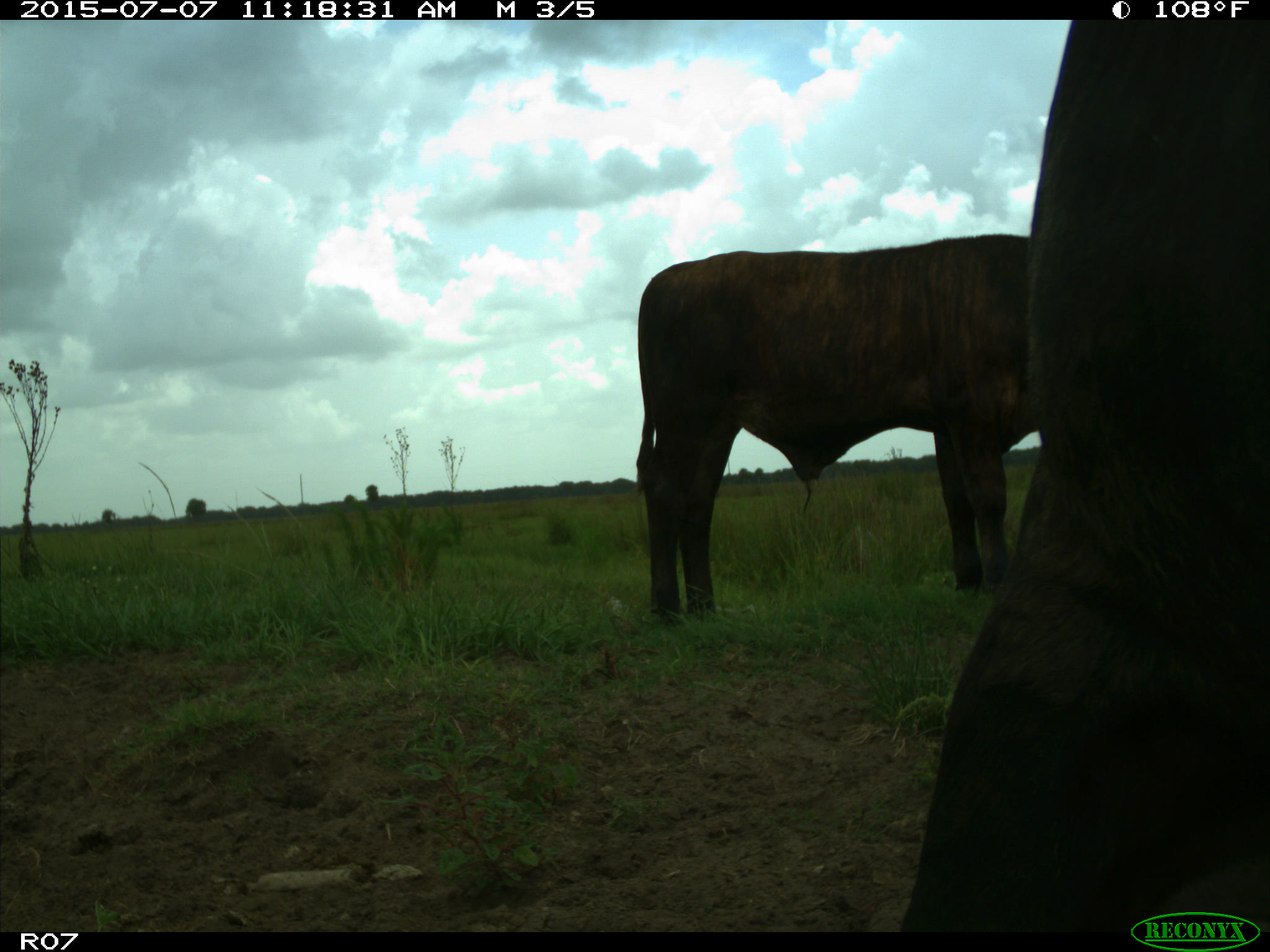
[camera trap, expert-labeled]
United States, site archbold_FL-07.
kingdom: Animalia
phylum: Chordata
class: Mammalia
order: Artiodactyla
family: Bovidae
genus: Bos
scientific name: Bos taurus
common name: domestic cow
Bos taurus (domestic cow).